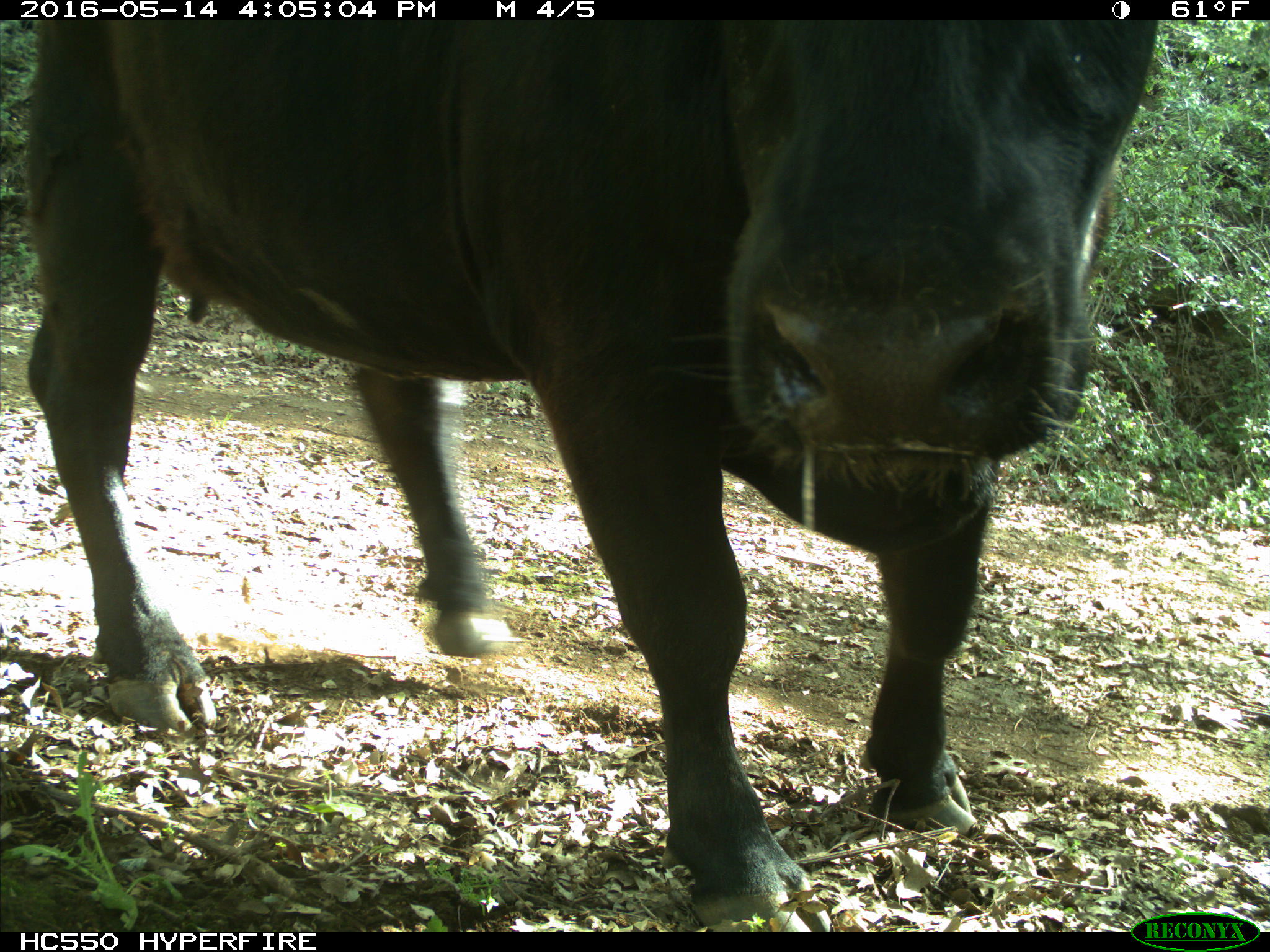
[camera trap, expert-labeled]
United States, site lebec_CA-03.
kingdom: Animalia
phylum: Chordata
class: Mammalia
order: Artiodactyla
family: Bovidae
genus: Bos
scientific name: Bos taurus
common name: domestic cow